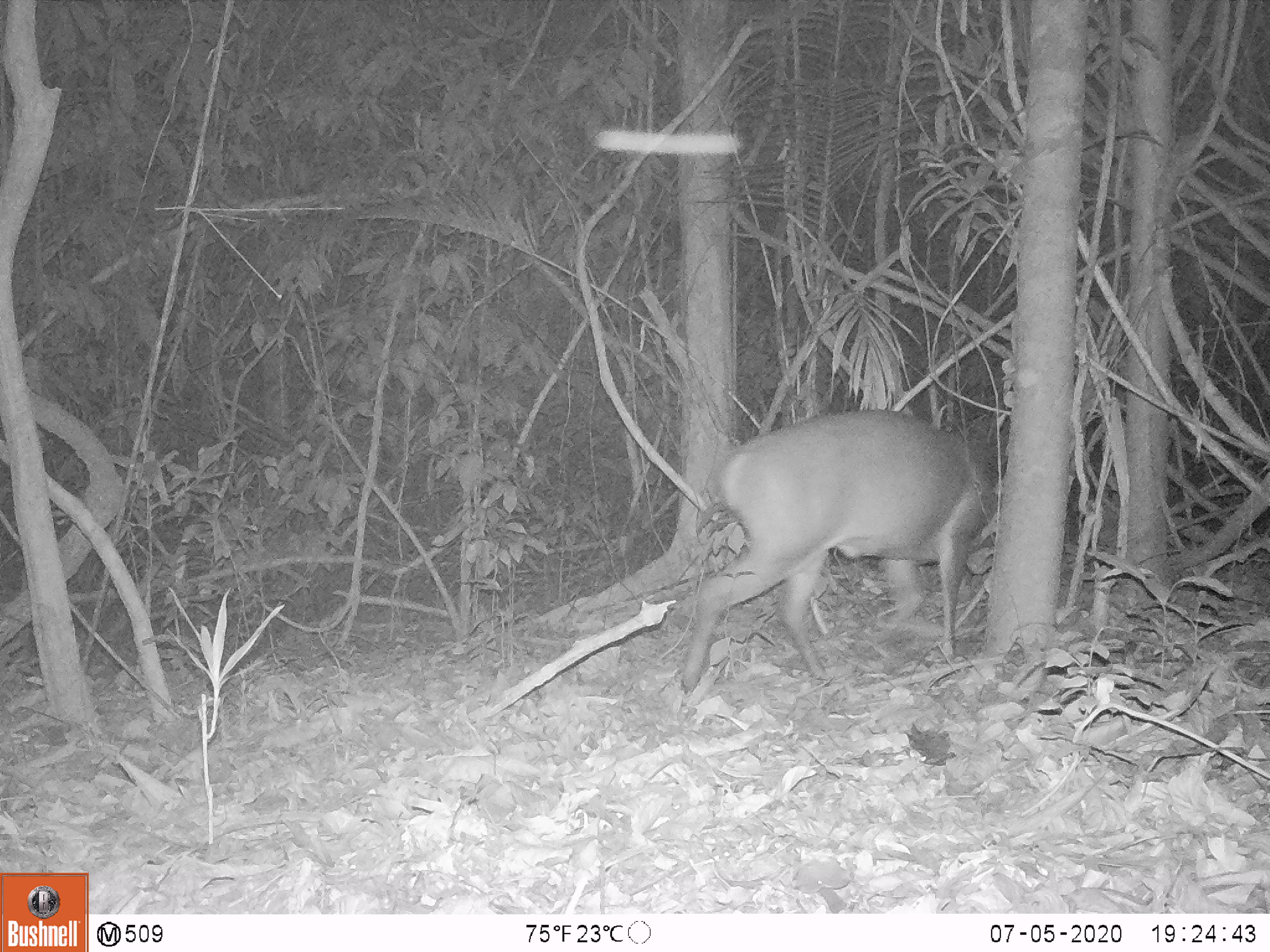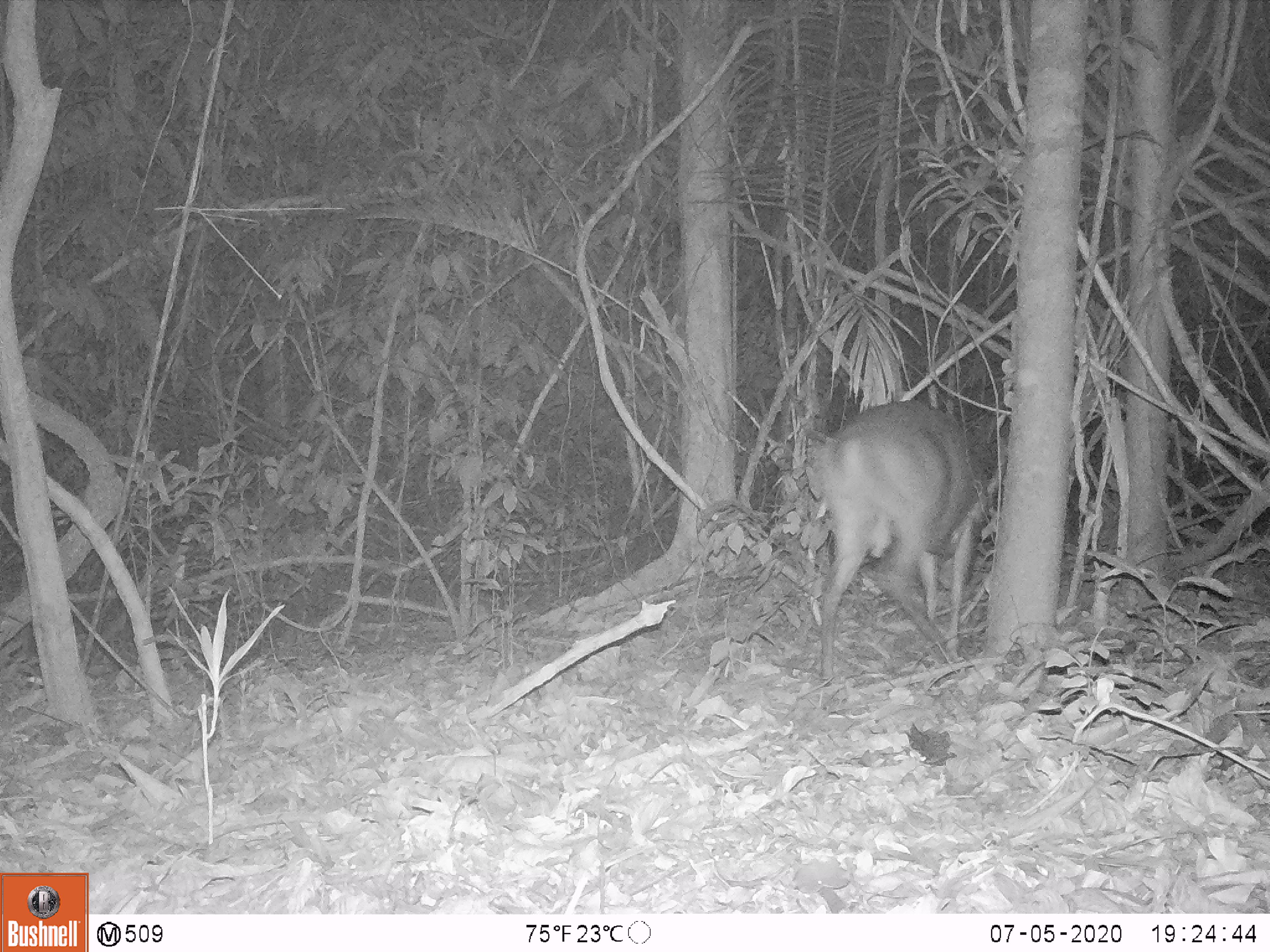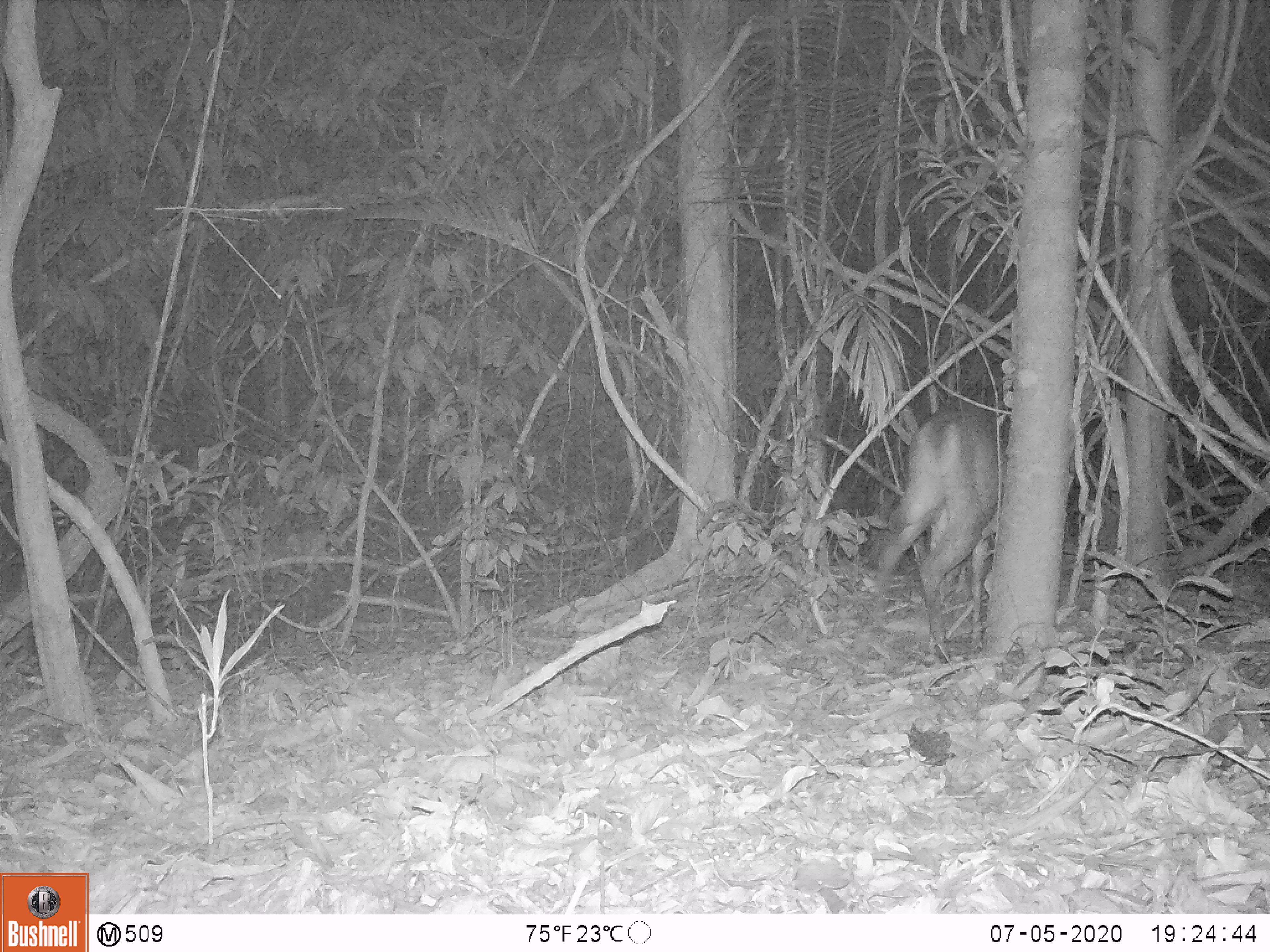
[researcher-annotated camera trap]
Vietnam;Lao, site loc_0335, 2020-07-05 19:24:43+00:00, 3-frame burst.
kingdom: Animalia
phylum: Chordata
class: Mammalia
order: Artiodactyla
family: Cervidae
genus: Muntiacus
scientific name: Muntiacus vuquangensis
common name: large-antlered muntjac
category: large antlered muntjac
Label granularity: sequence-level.